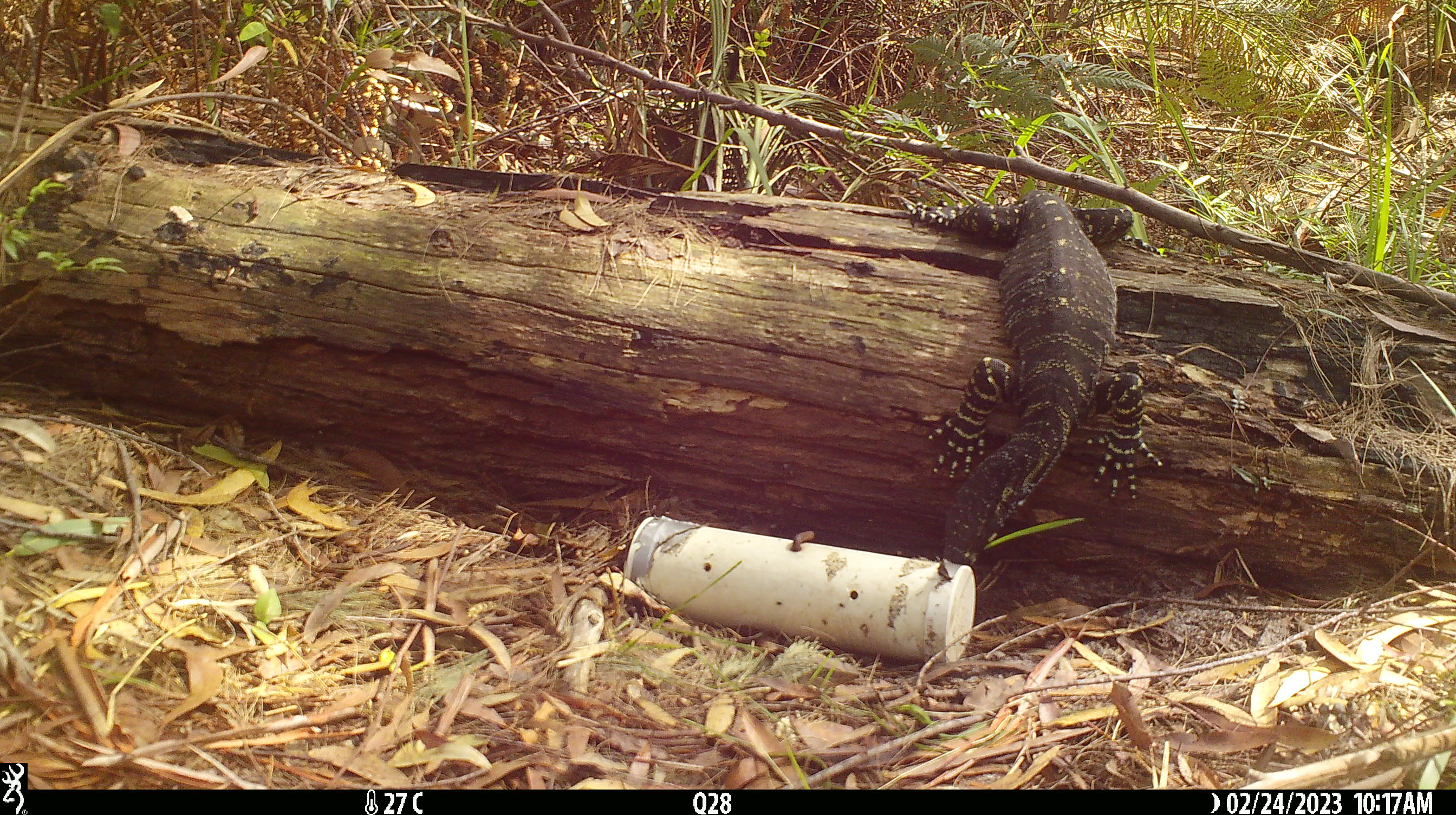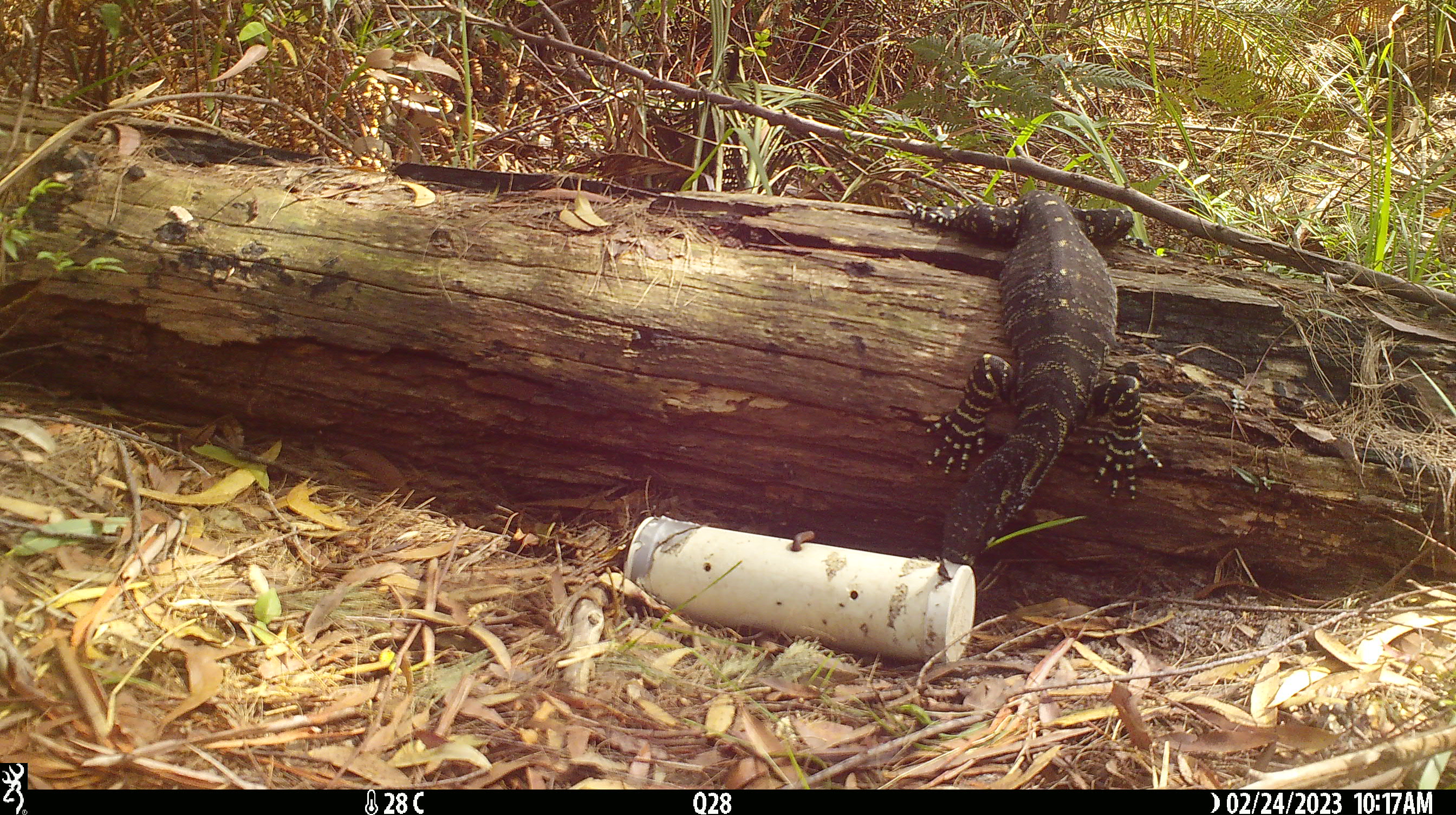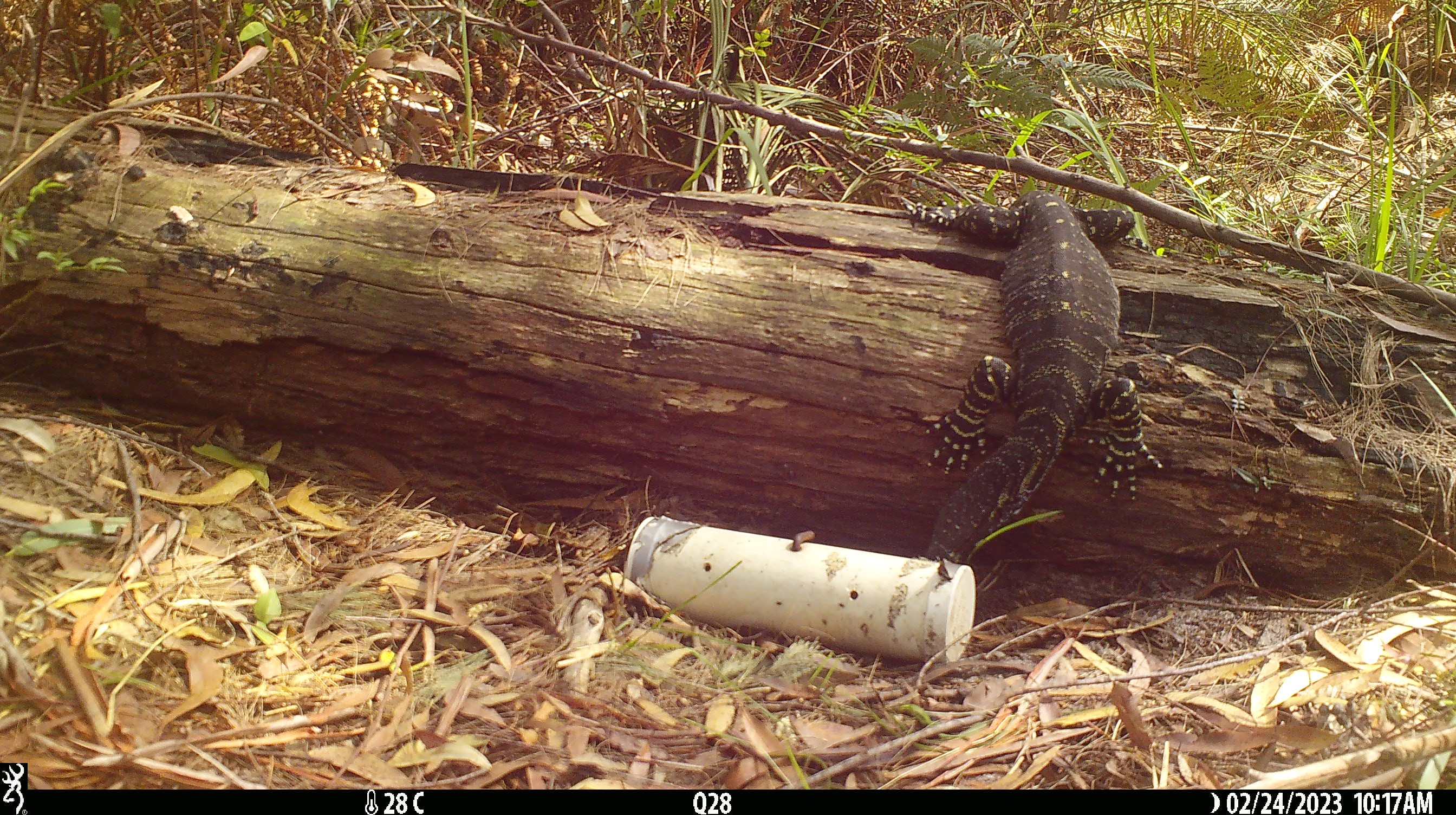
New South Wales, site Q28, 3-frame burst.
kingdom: Animalia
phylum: Chordata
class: Reptilia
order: Squamata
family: Varanidae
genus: Varanus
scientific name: Varanus varius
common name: lace monitor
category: goanna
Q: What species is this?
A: Goanna (lace monitor) (Varanus varius).